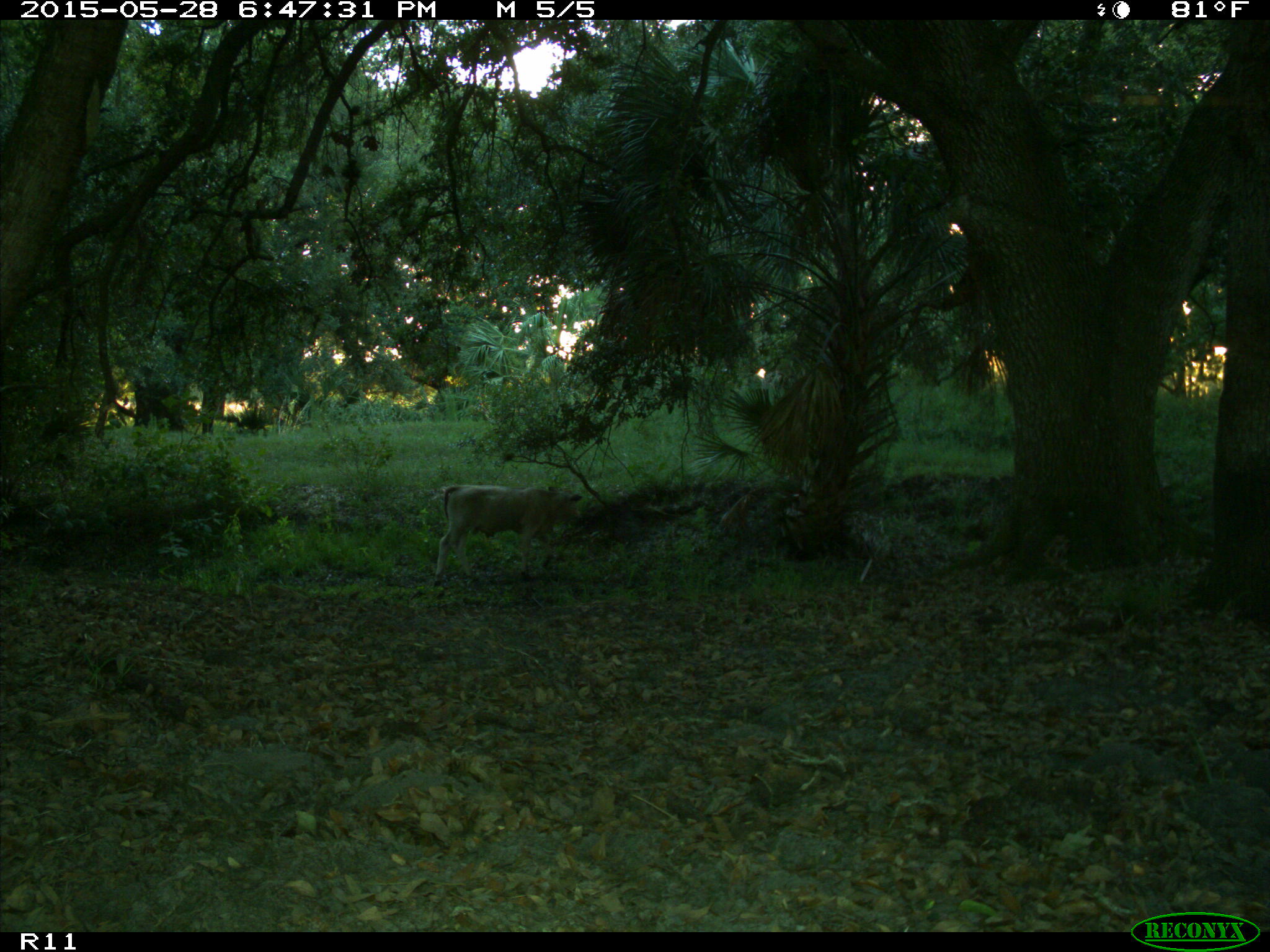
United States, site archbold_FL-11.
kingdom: Animalia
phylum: Chordata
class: Mammalia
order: Artiodactyla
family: Bovidae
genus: Bos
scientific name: Bos taurus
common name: domestic cow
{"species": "Bos taurus (domestic cow)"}